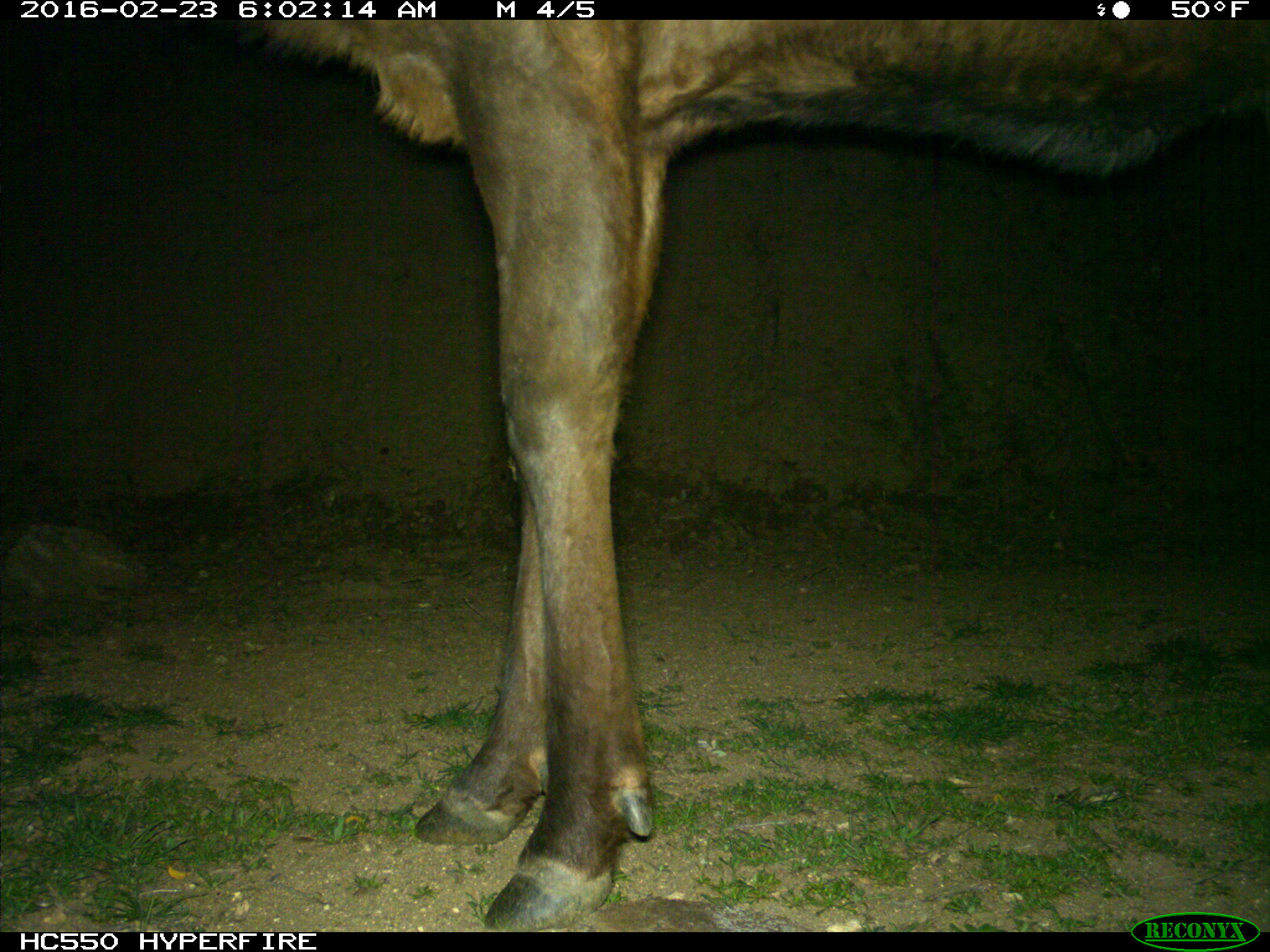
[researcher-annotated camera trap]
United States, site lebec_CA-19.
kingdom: Animalia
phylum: Chordata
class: Mammalia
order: Artiodactyla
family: Cervidae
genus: Cervus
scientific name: Cervus canadensis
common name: elk